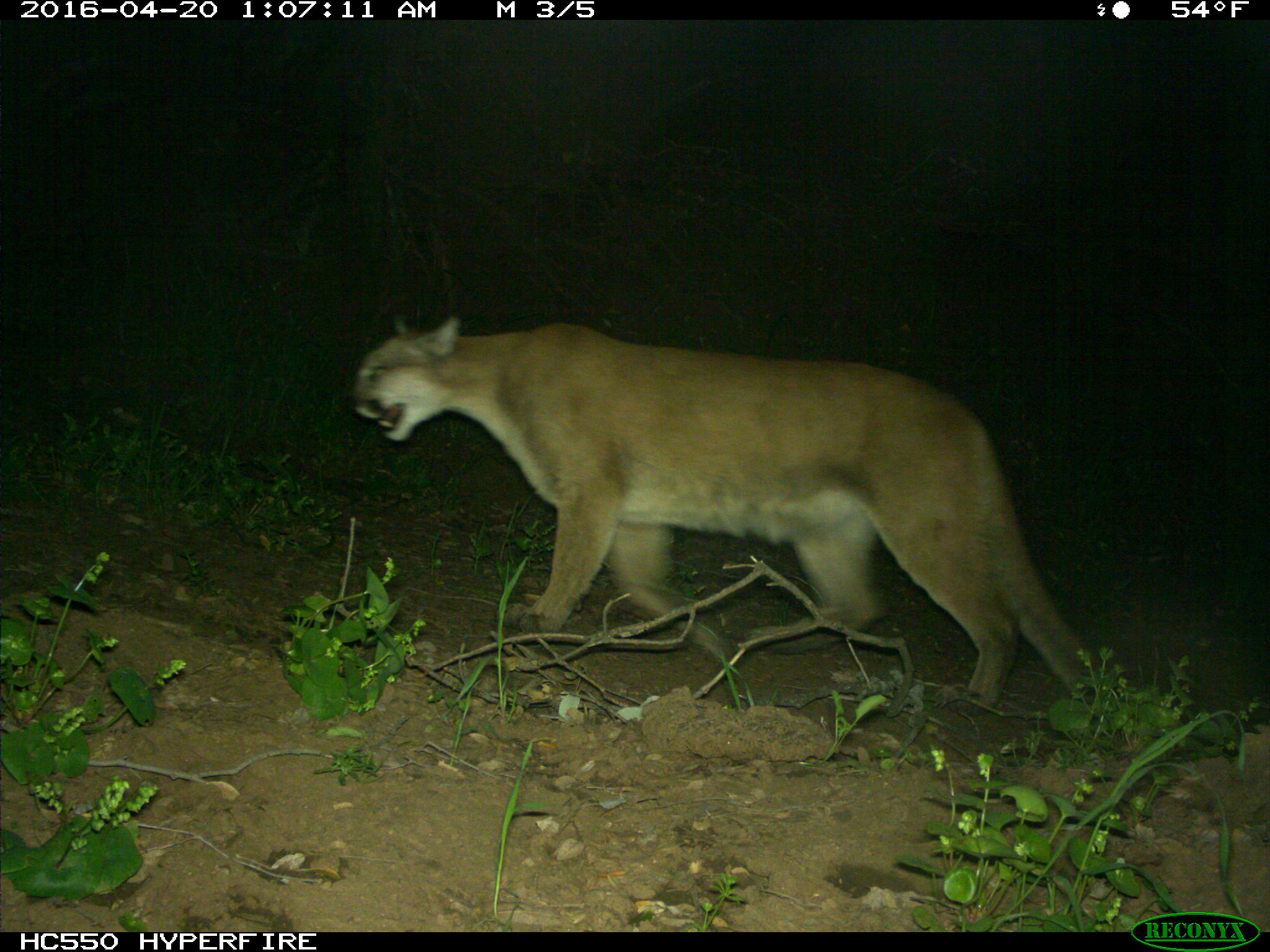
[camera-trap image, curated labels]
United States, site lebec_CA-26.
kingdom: Animalia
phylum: Chordata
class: Mammalia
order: Carnivora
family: Felidae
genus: Puma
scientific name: Puma concolor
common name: mountain lion